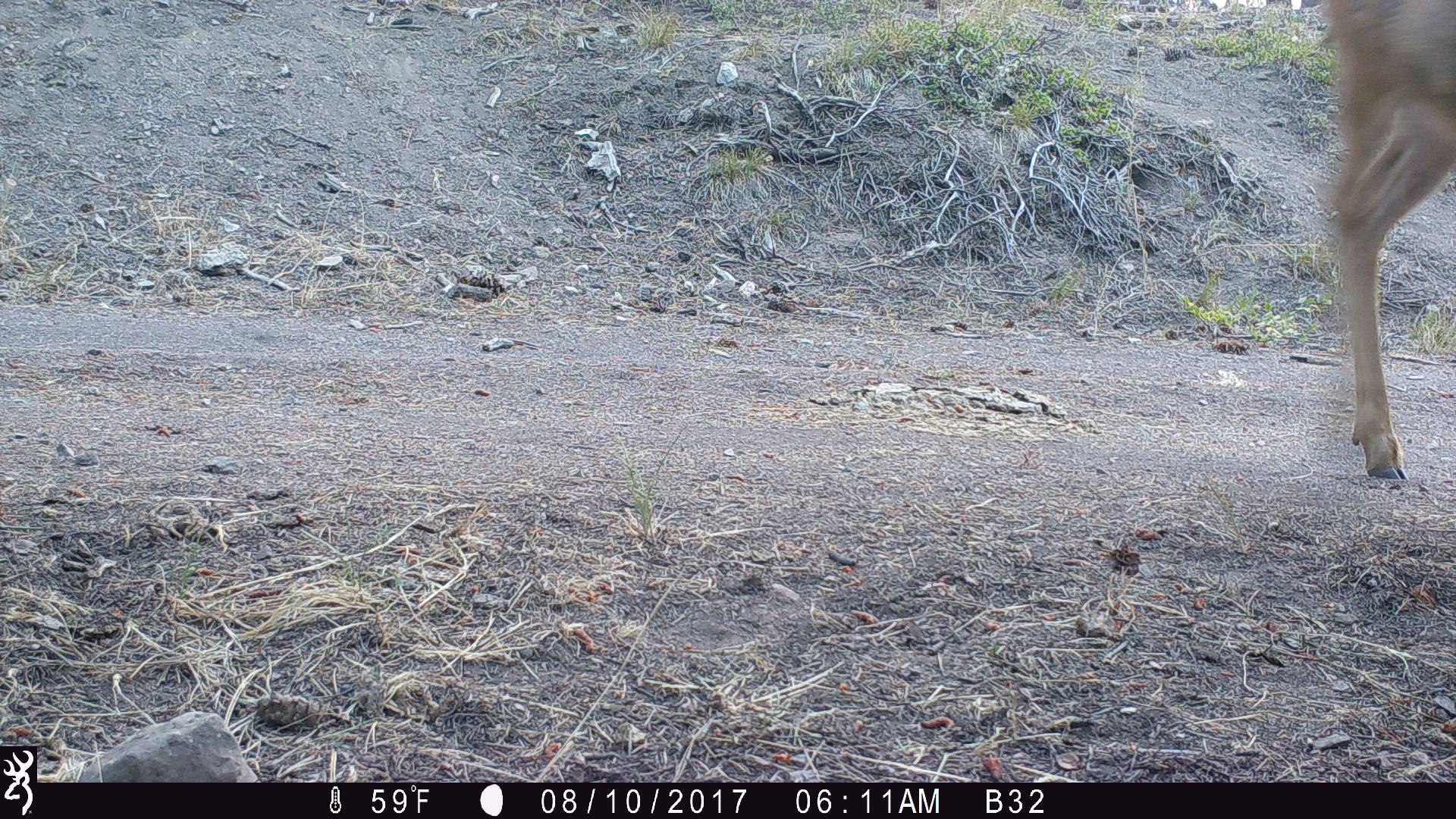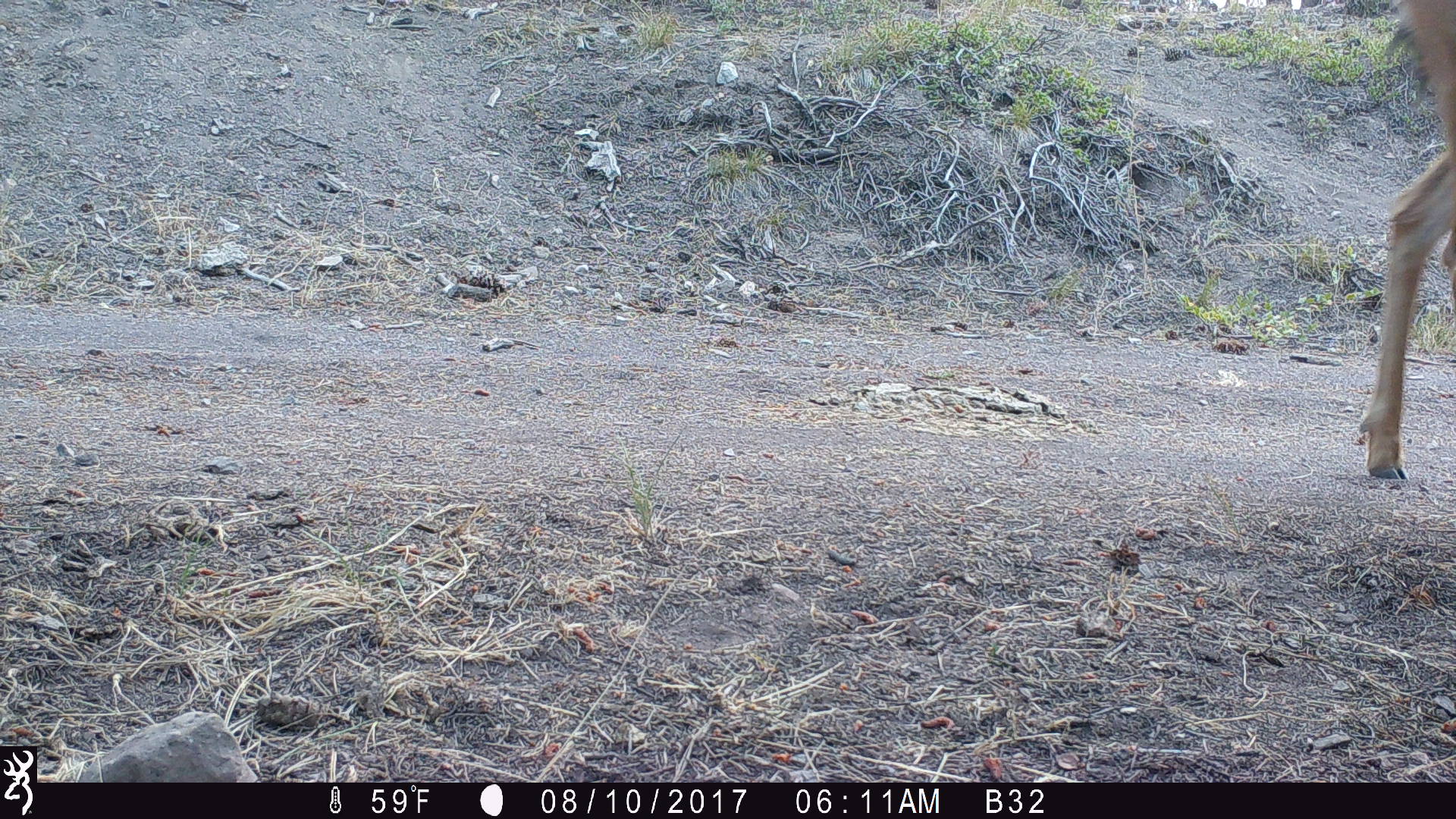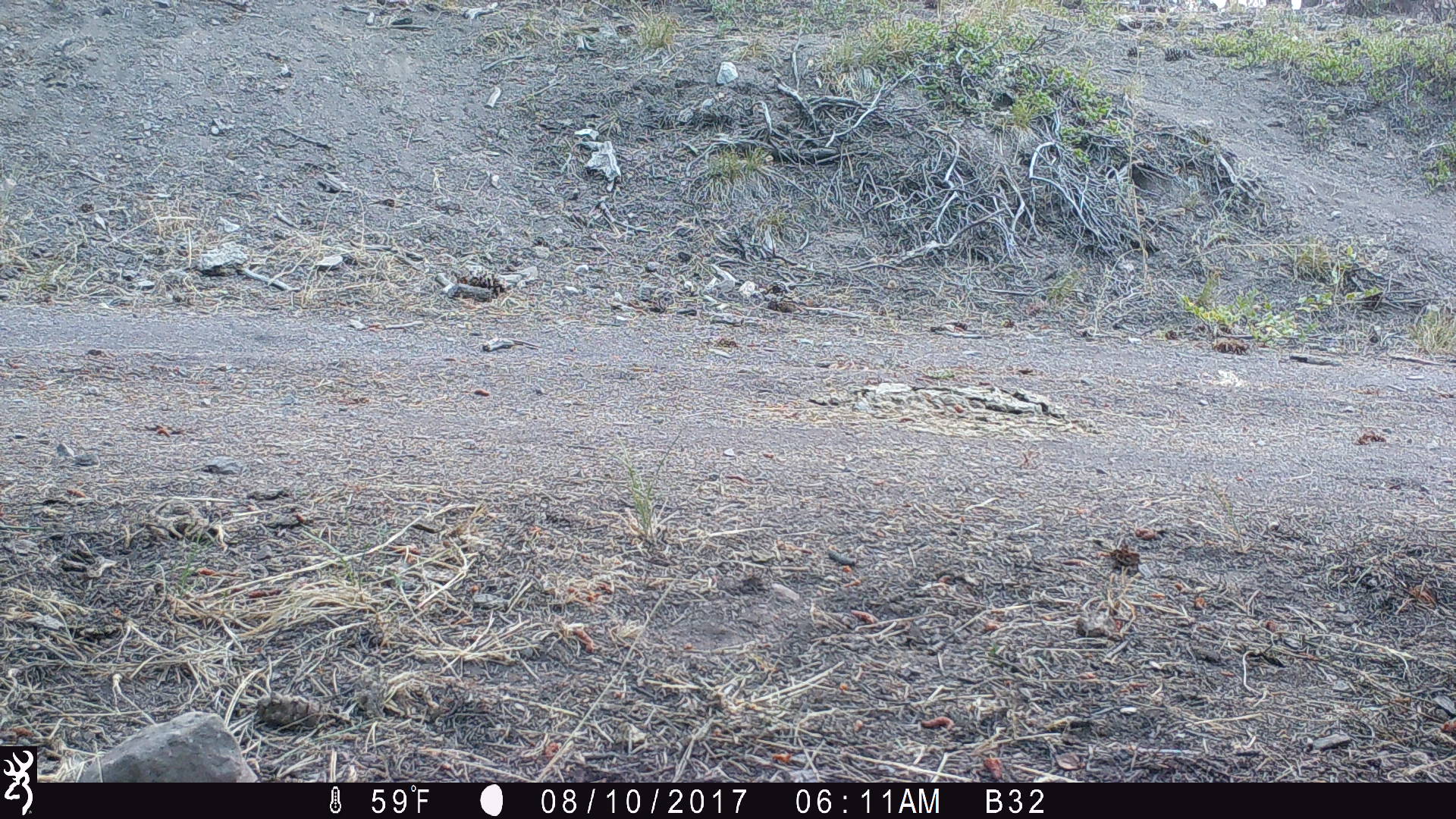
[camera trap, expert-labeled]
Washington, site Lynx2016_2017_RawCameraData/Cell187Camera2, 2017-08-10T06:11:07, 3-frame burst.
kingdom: Animalia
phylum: Chordata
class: Mammalia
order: Artiodactyla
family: Cervidae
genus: Odocoileus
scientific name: Odocoileus hemionus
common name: mule deer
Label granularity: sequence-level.